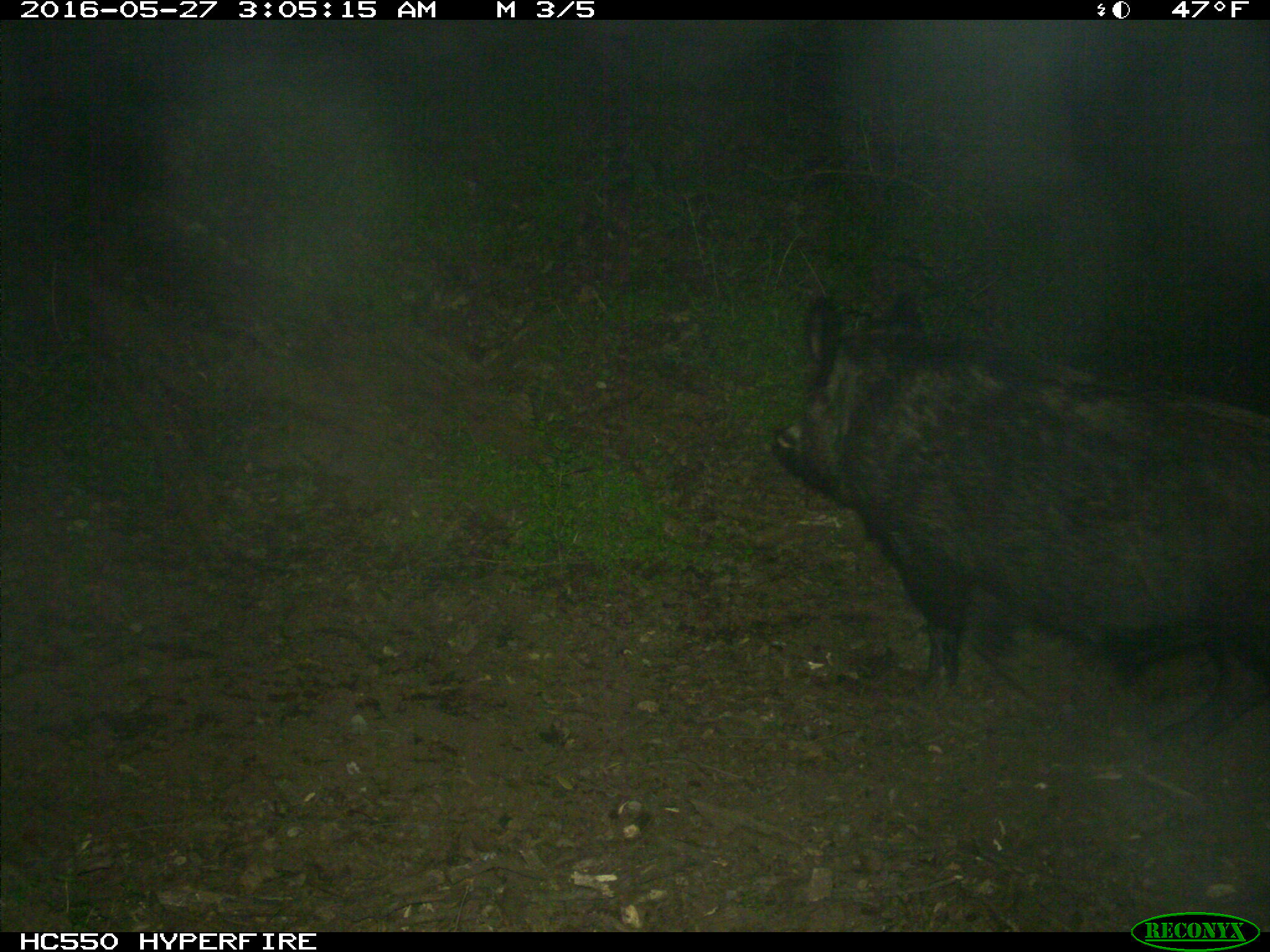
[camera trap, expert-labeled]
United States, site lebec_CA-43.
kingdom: Animalia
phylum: Chordata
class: Mammalia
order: Artiodactyla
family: Suidae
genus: Sus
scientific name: Sus scrofa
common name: wild boar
Sus scrofa (wild boar).